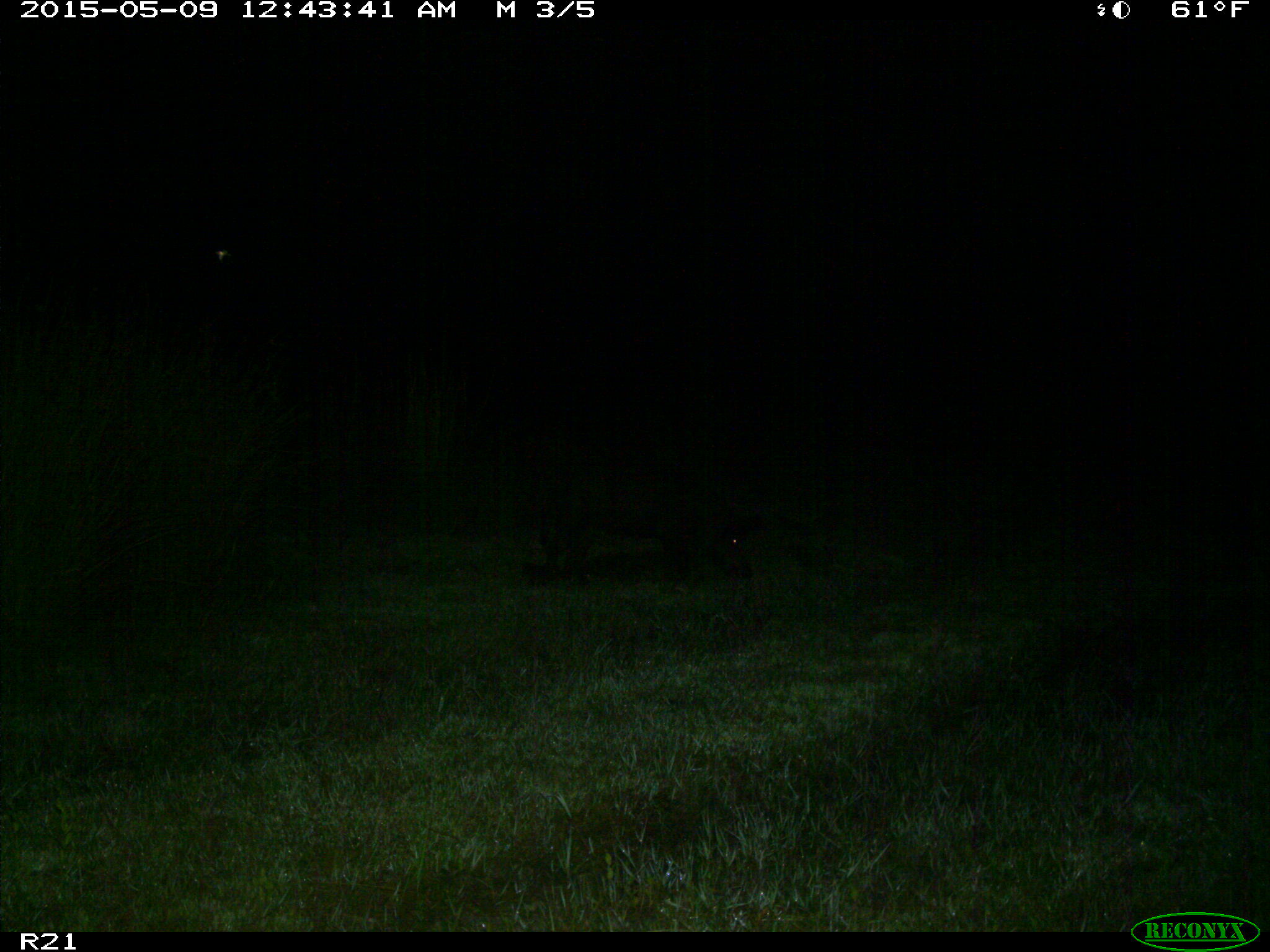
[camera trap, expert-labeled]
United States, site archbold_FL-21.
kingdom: Animalia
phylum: Chordata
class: Mammalia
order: Artiodactyla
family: Suidae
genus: Sus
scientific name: Sus scrofa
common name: wild boar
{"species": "Sus scrofa (wild boar)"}